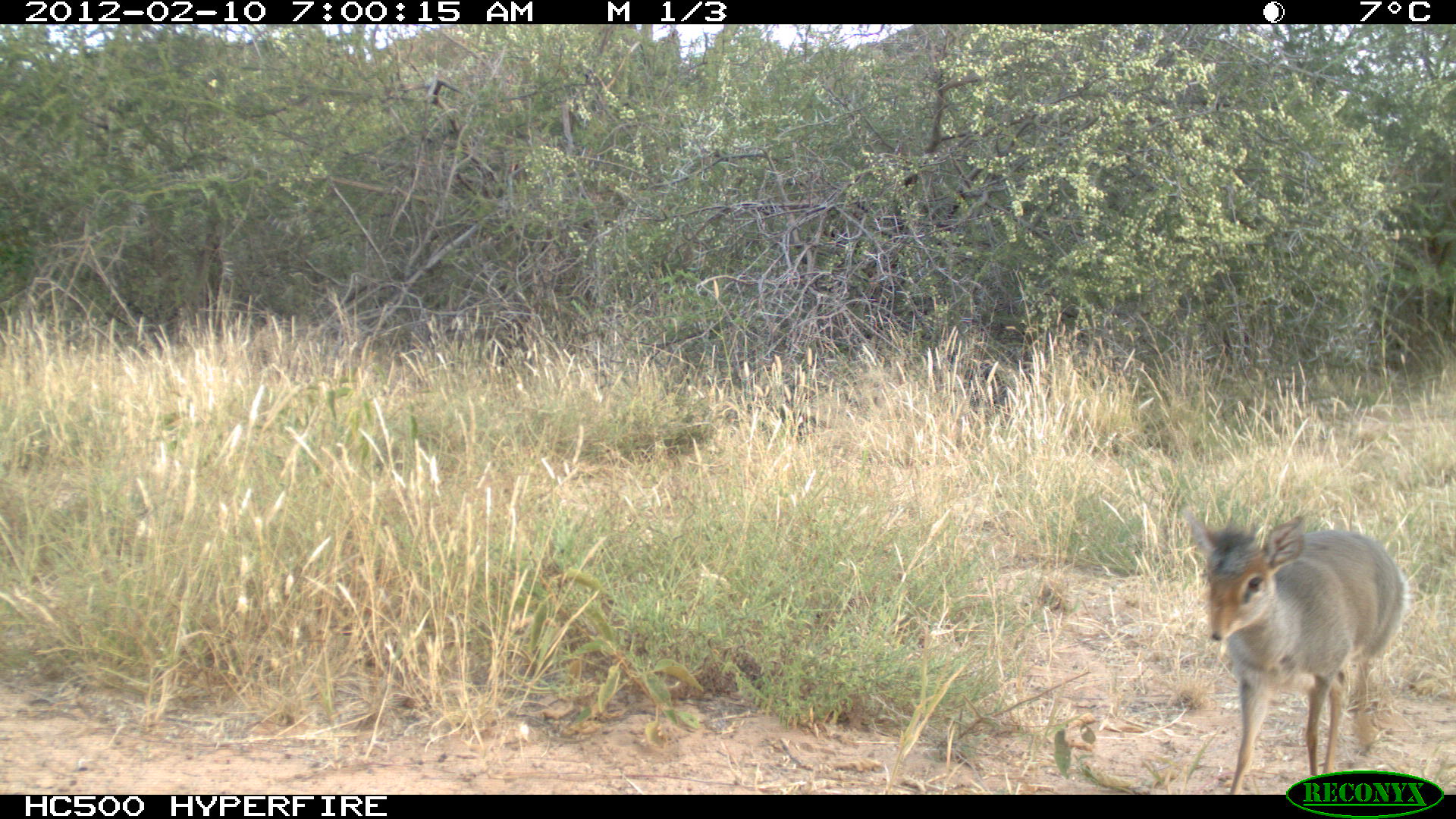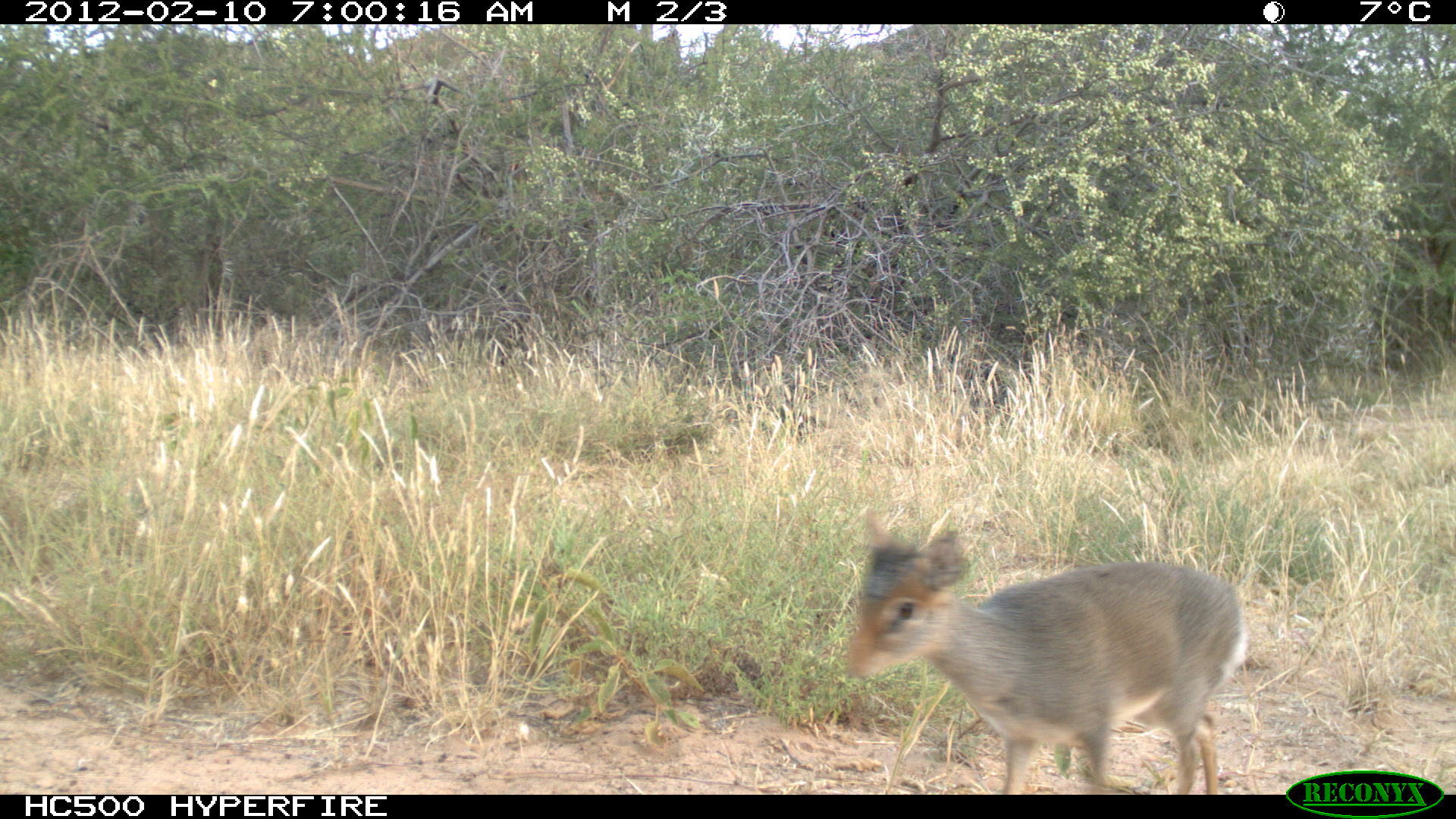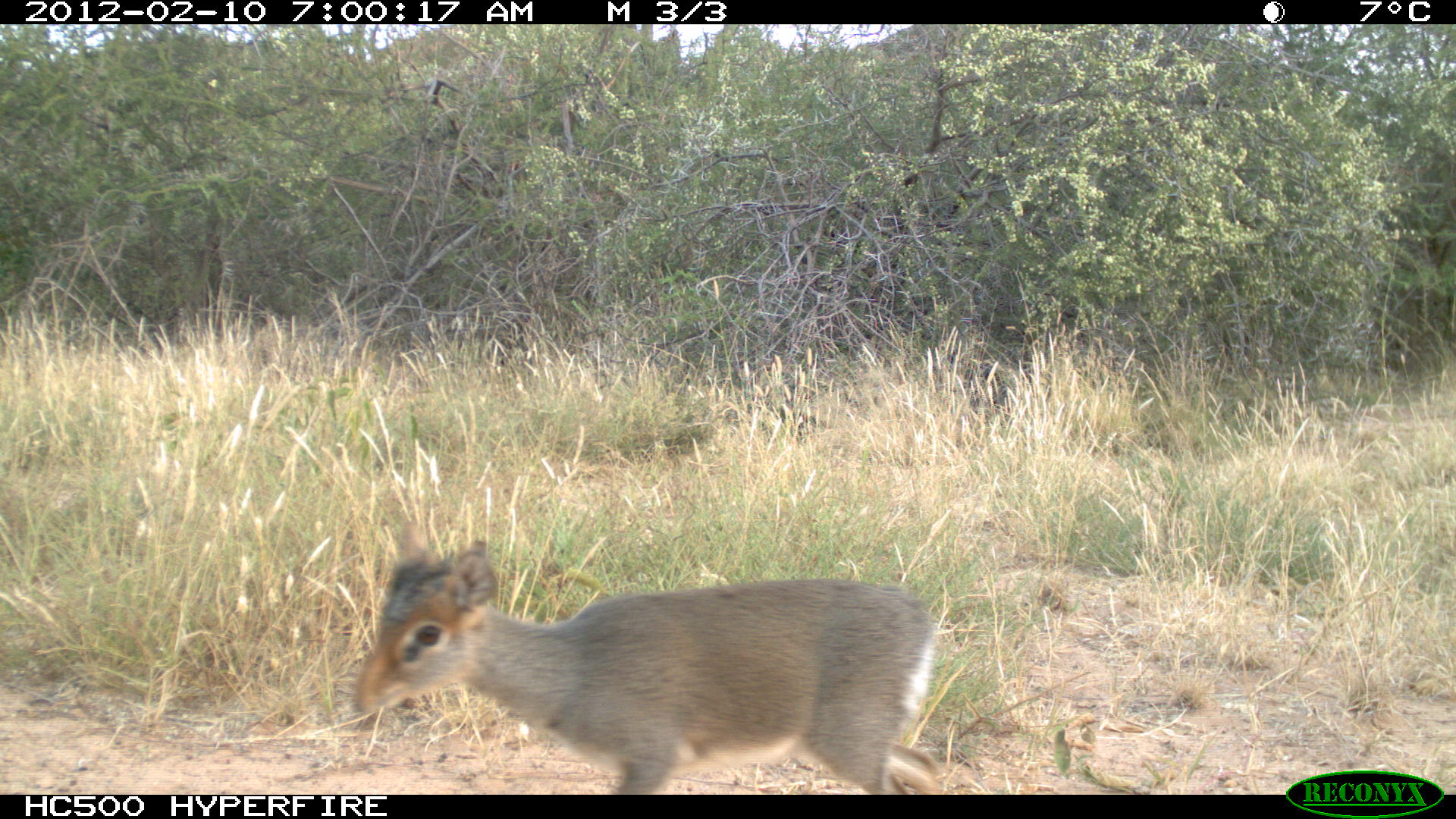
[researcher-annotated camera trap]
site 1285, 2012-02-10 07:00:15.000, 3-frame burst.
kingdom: Animalia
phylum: Chordata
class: Mammalia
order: Artiodactyla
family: Bovidae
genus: Madoqua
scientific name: Madoqua guentheri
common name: günther's dik-dik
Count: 1.